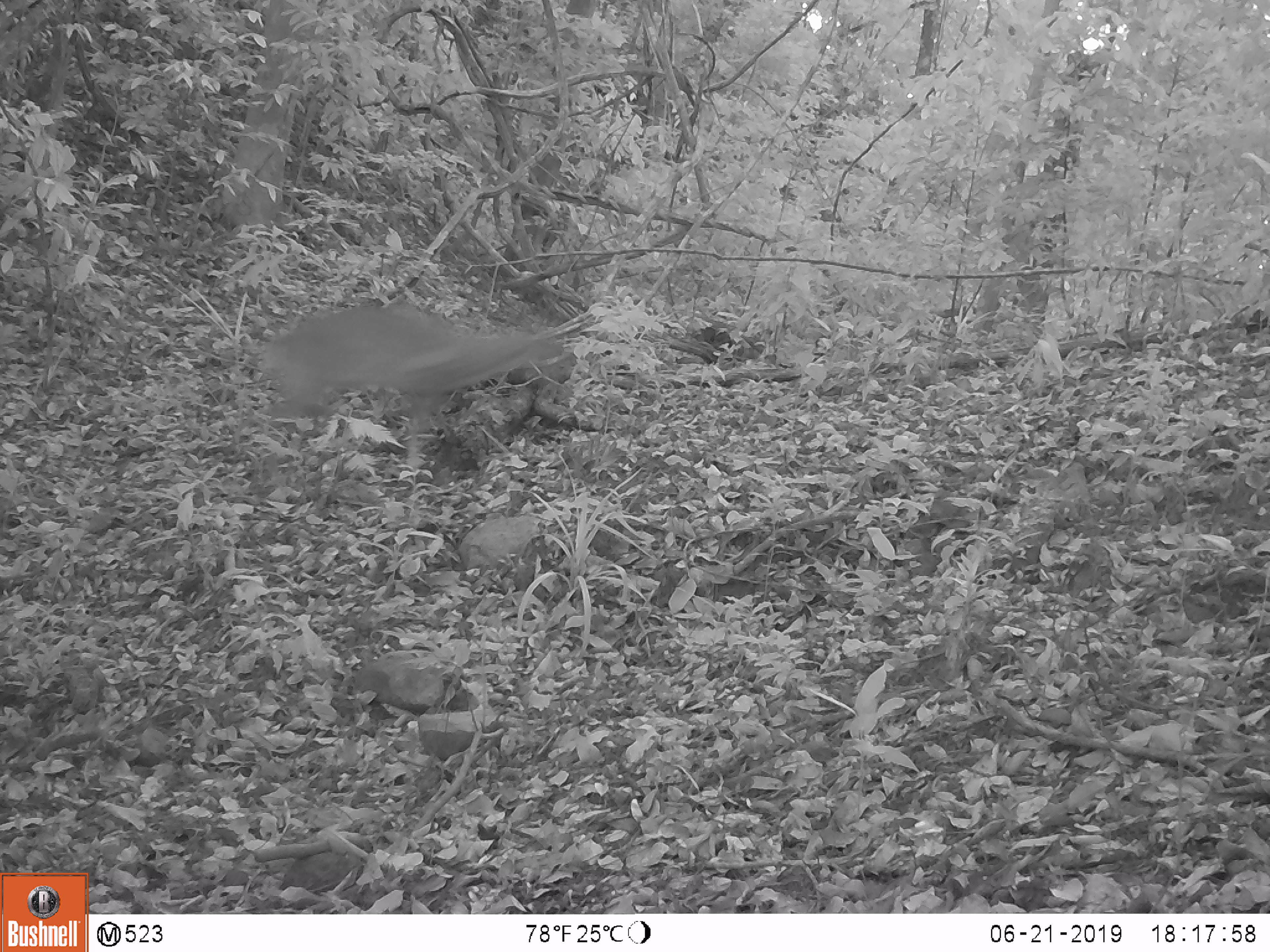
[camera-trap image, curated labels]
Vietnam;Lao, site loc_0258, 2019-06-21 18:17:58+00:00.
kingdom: Animalia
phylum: Chordata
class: Mammalia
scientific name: Laurasiatheria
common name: ungulate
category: unidentified ungulates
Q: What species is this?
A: Unidentified ungulates (ungulate) (Laurasiatheria).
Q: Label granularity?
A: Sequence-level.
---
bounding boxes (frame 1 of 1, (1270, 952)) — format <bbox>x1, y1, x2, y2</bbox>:
unidentified ungulates: <bbox>260, 307, 568, 469</bbox>